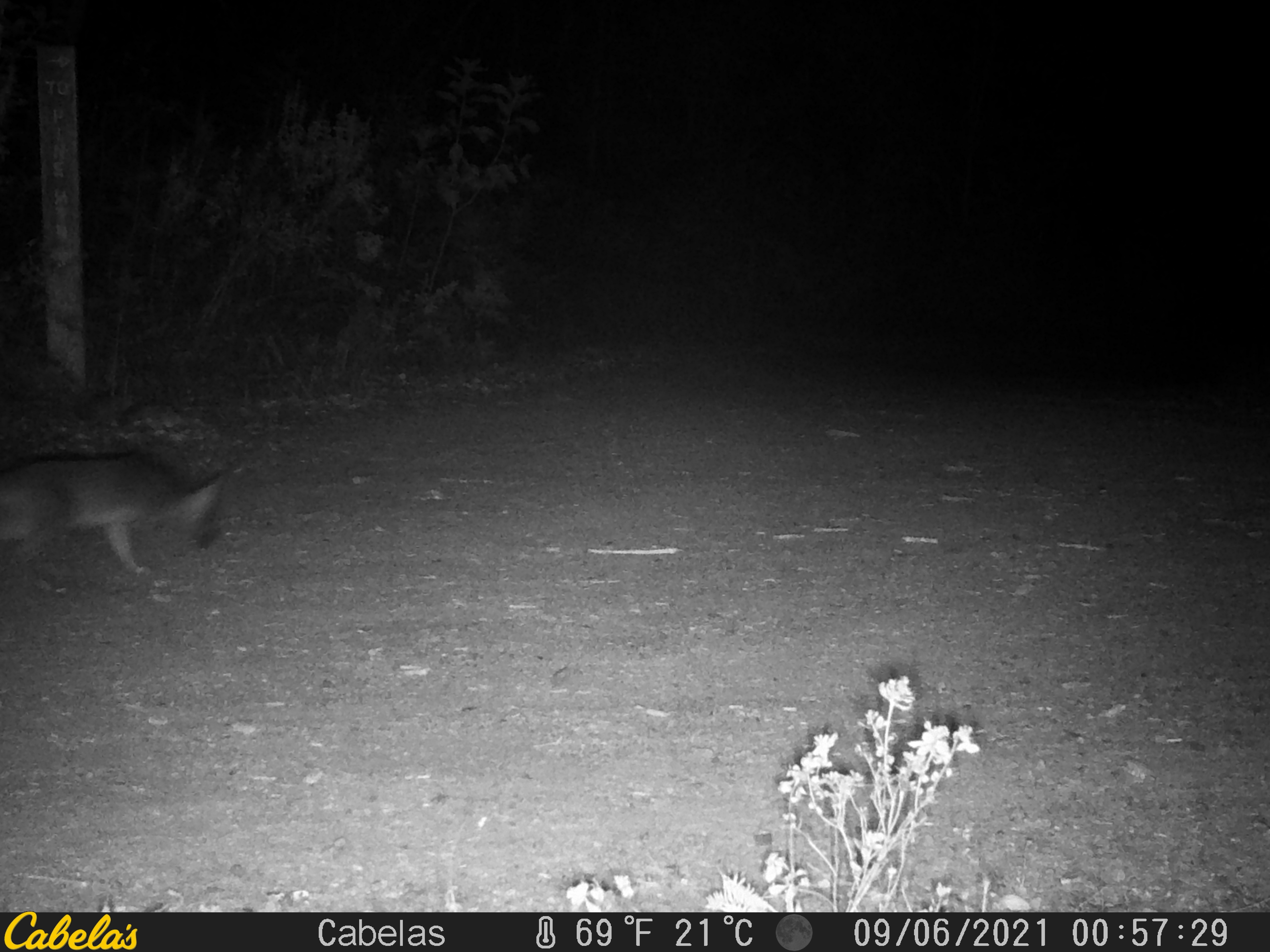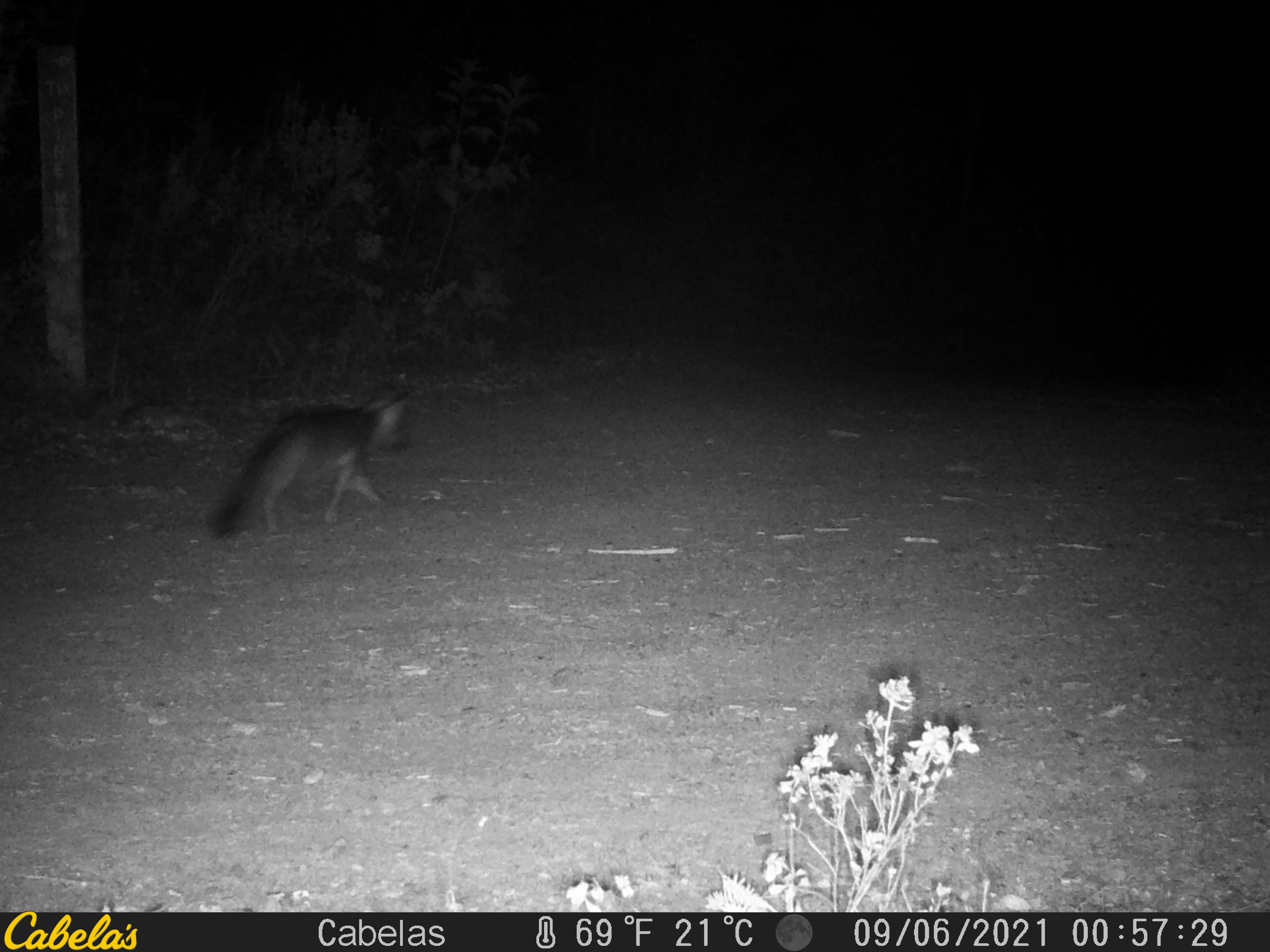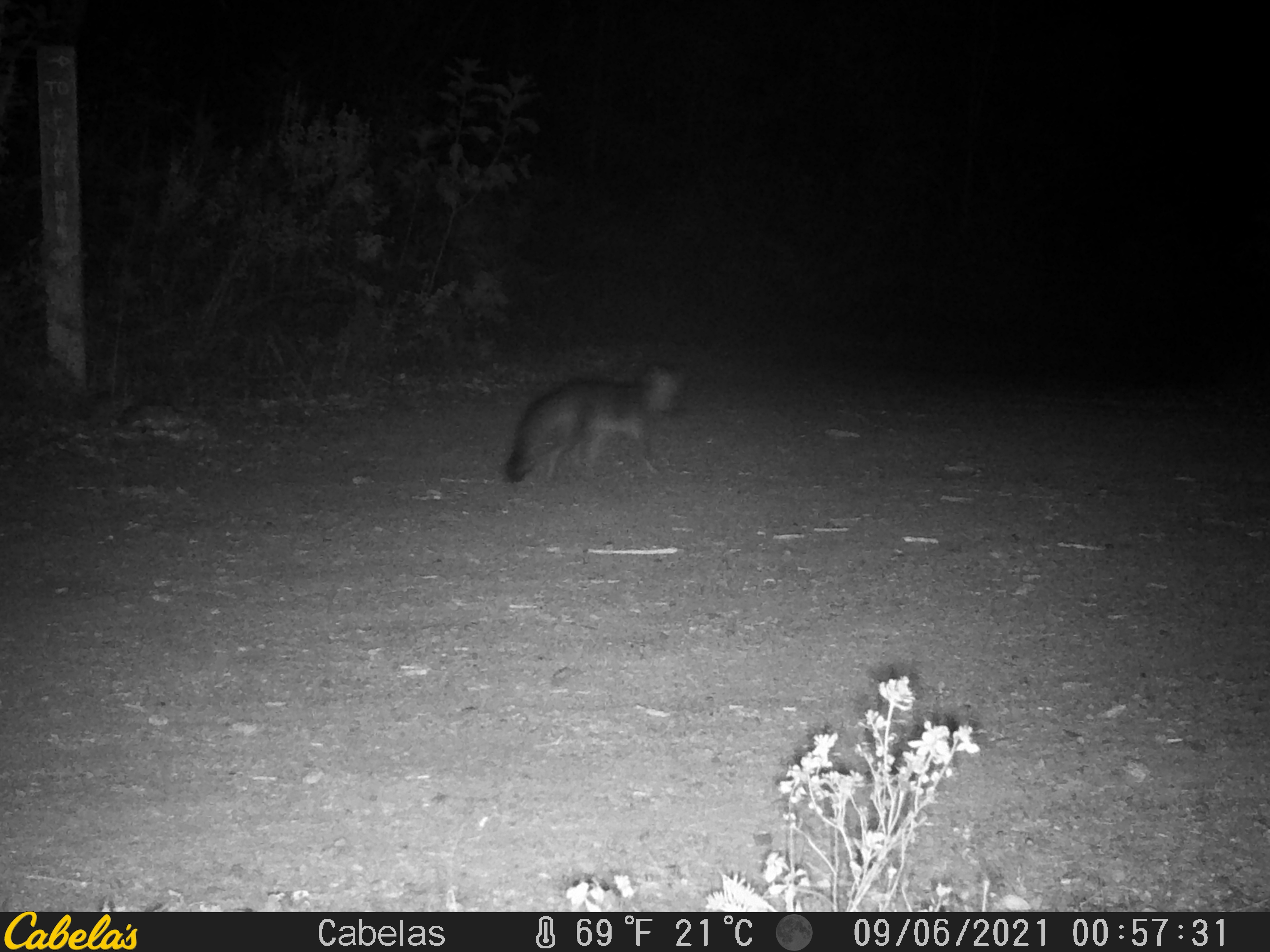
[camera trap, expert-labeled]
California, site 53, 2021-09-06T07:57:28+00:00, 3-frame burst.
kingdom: Animalia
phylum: Chordata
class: Mammalia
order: Carnivora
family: Canidae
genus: Urocyon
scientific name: Urocyon cinereoargenteus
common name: gray fox